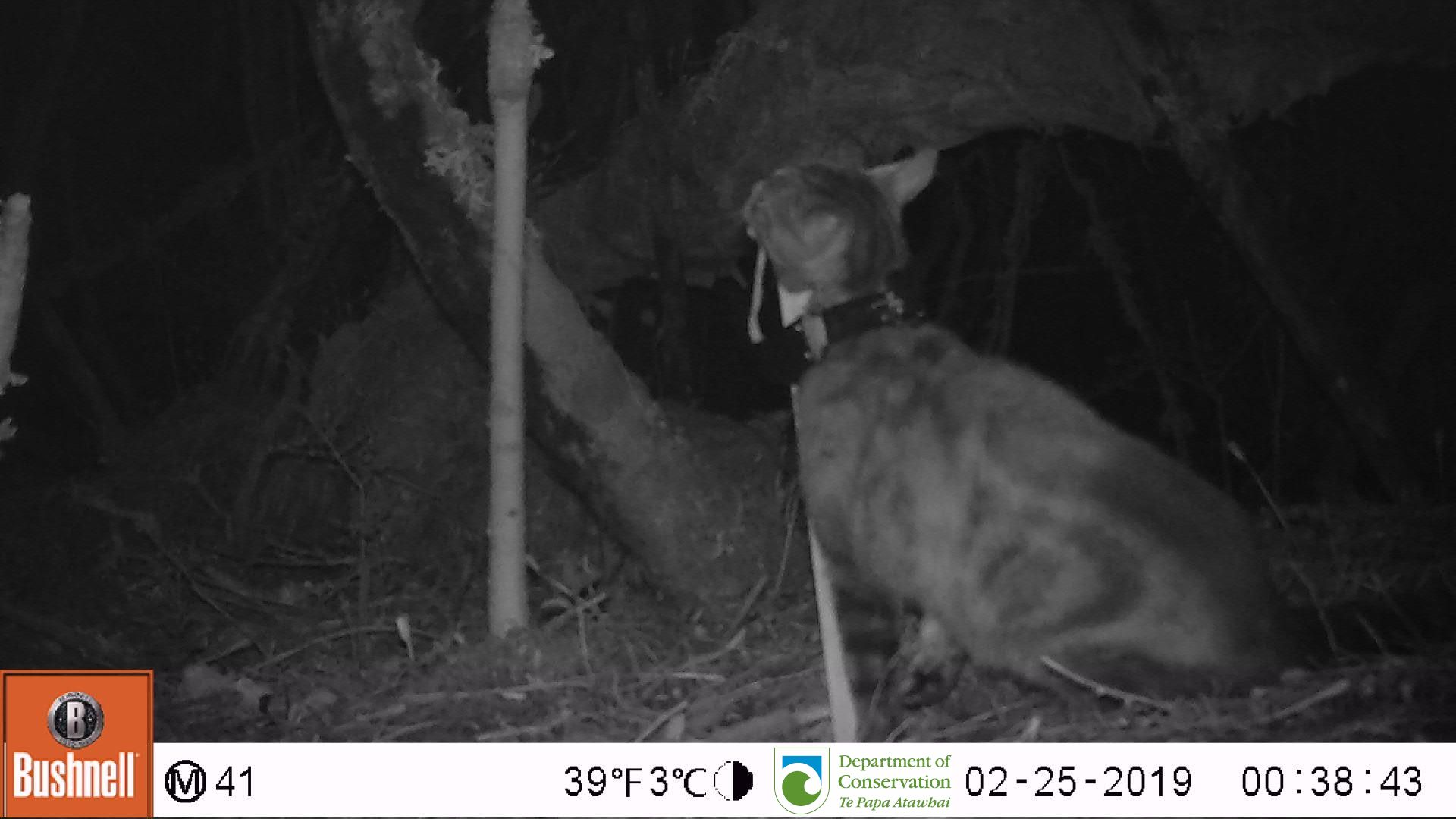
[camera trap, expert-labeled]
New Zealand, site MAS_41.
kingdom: Animalia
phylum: Chordata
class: Mammalia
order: Carnivora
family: Felidae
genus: Felis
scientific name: Felis catus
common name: domestic cat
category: cat